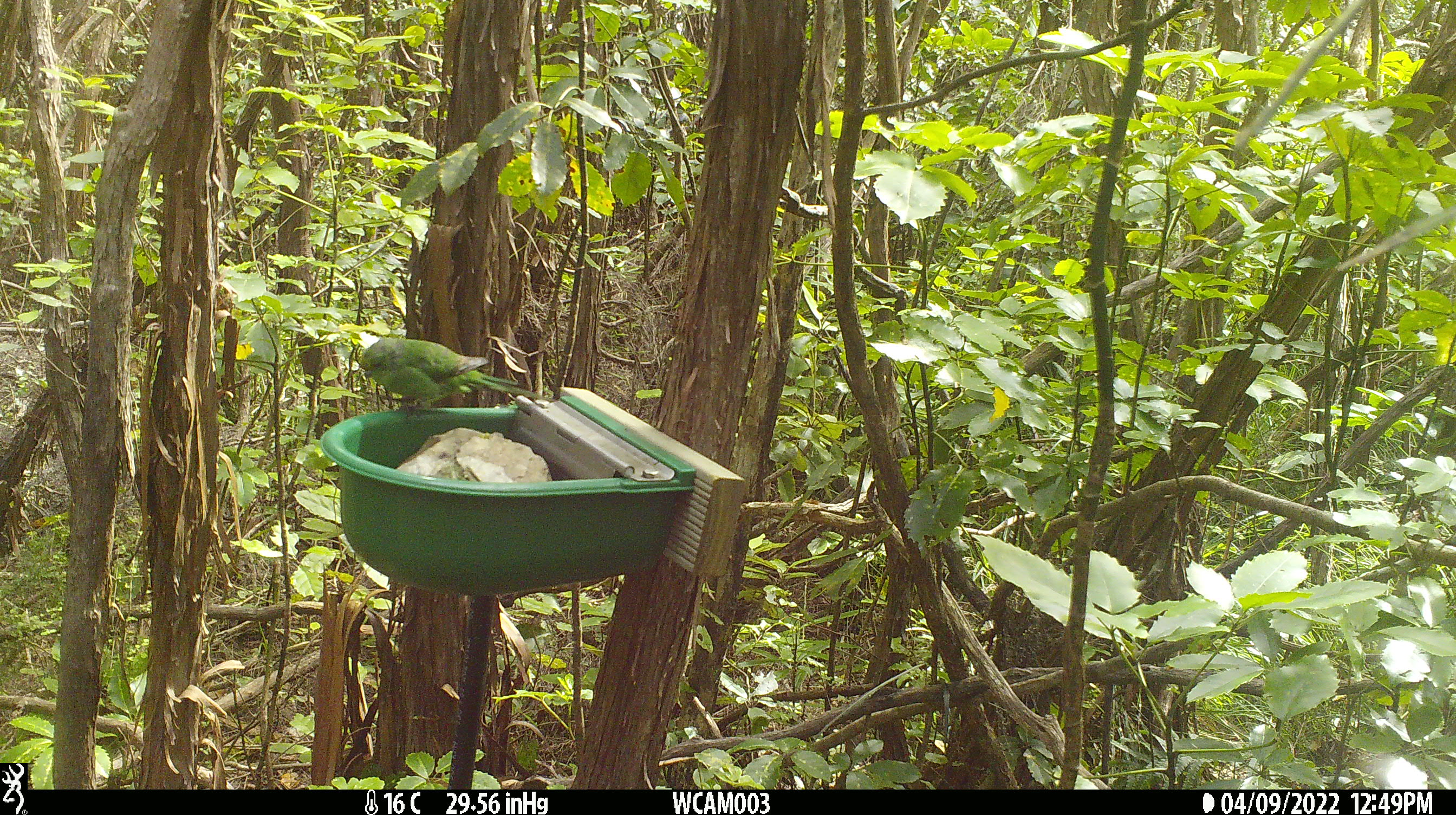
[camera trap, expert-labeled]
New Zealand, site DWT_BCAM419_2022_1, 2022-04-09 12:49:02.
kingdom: Animalia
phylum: Chordata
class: Aves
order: Psittaciformes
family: Psittaculidae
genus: Cyanoramphus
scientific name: Cyanoramphus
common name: parakeet